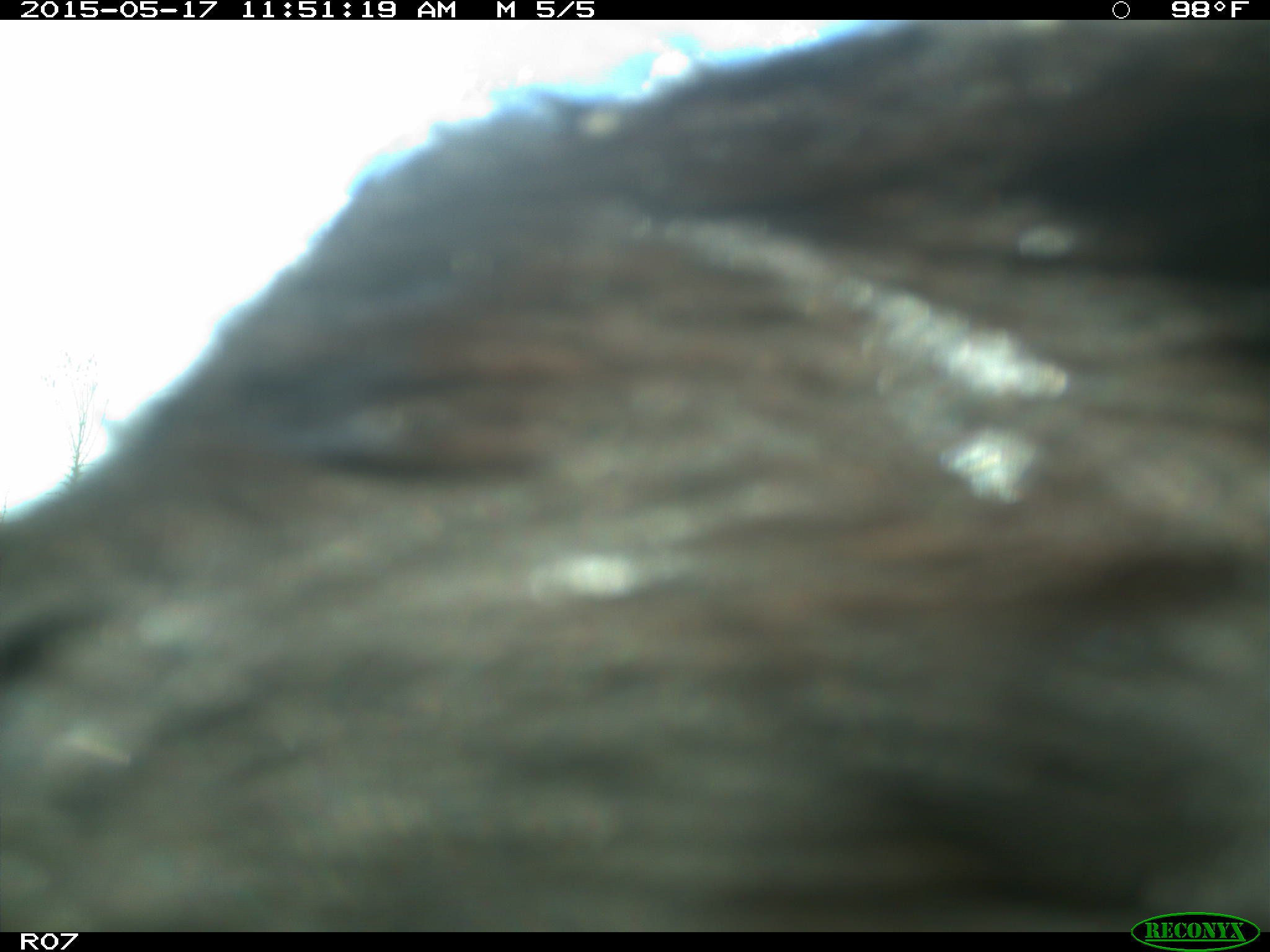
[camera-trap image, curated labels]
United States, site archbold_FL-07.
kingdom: Animalia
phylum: Chordata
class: Mammalia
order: Artiodactyla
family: Bovidae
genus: Bos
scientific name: Bos taurus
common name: domestic cow